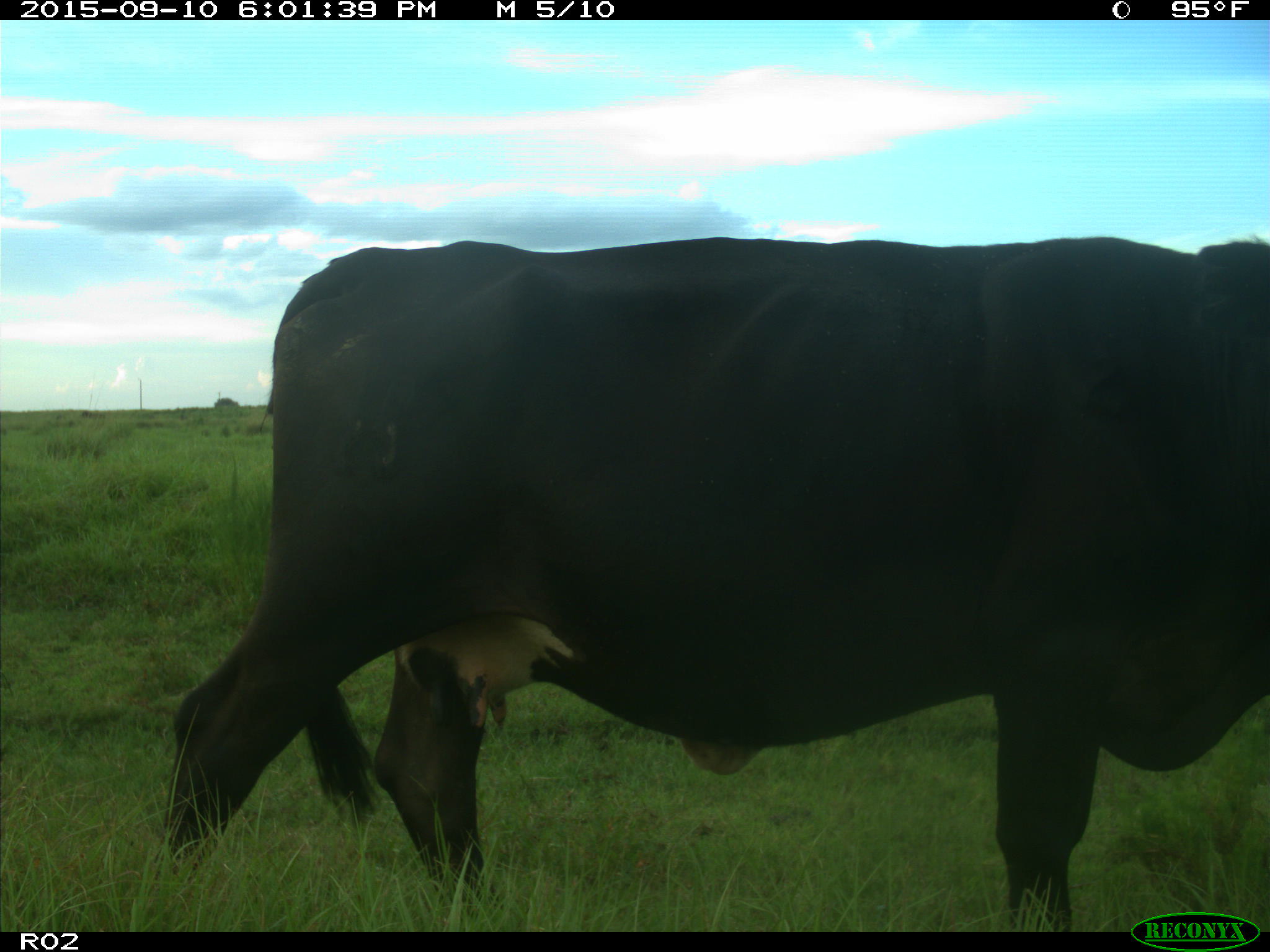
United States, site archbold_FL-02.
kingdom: Animalia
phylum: Chordata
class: Mammalia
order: Artiodactyla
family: Bovidae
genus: Bos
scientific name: Bos taurus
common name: domestic cow